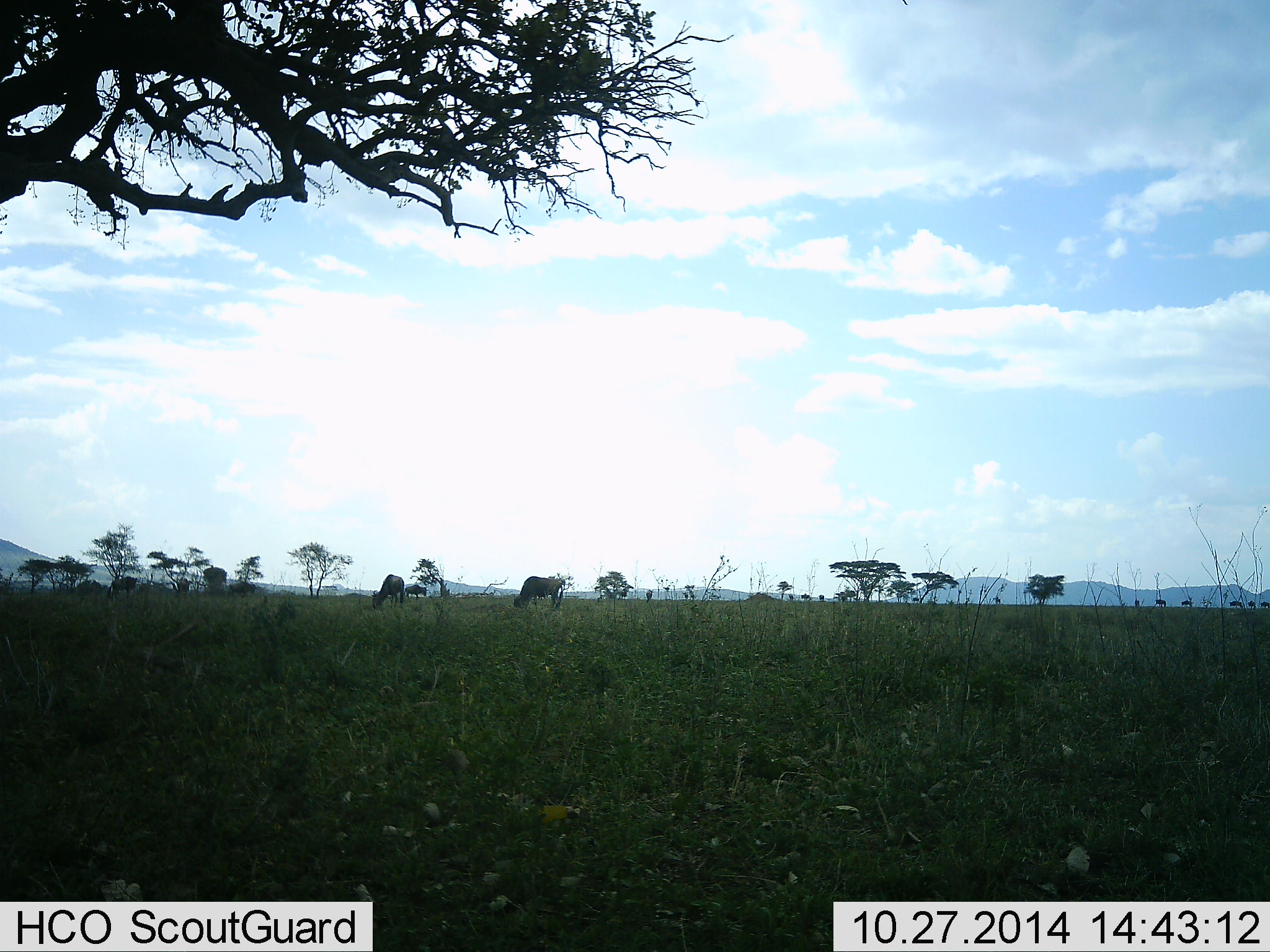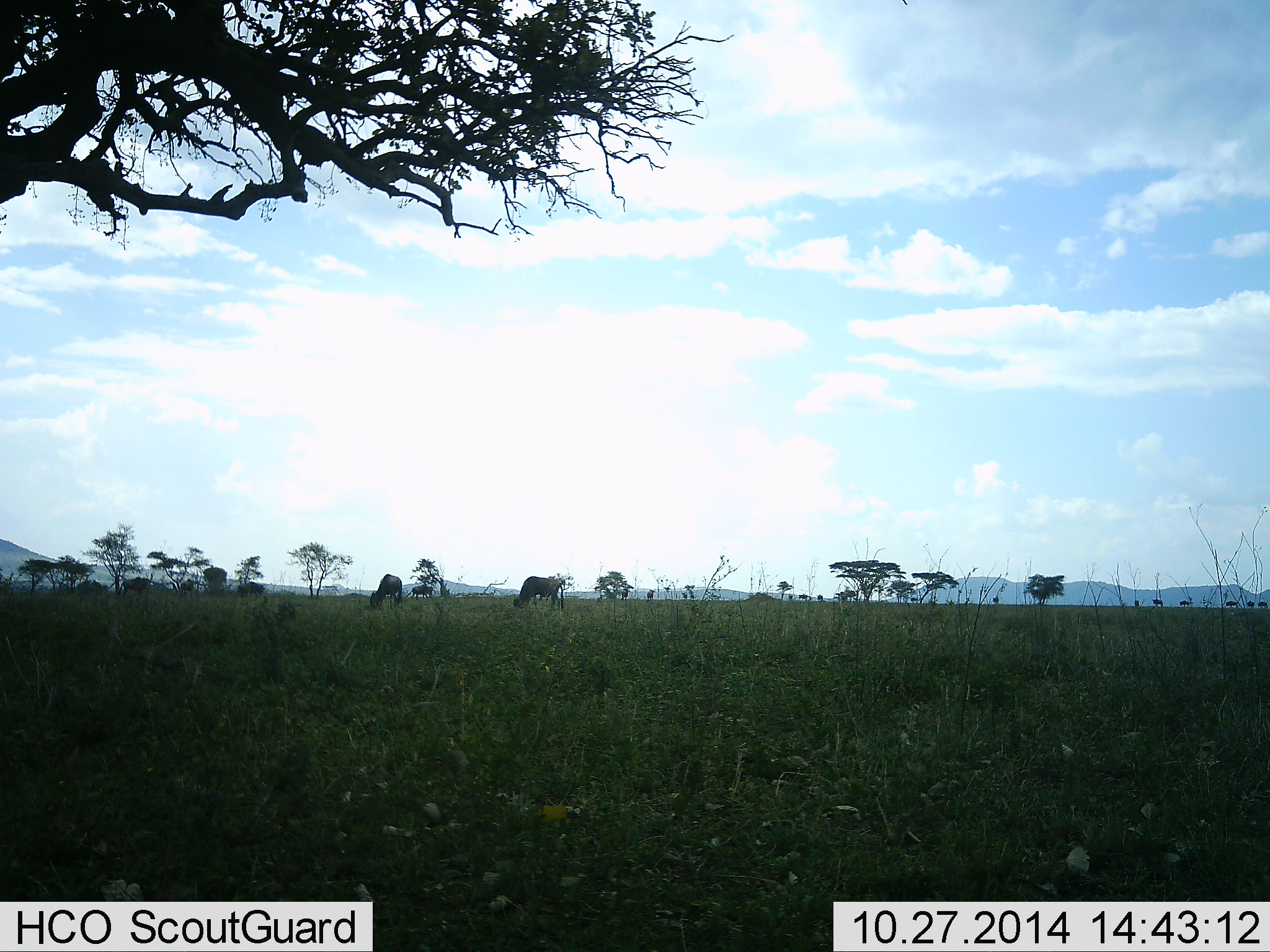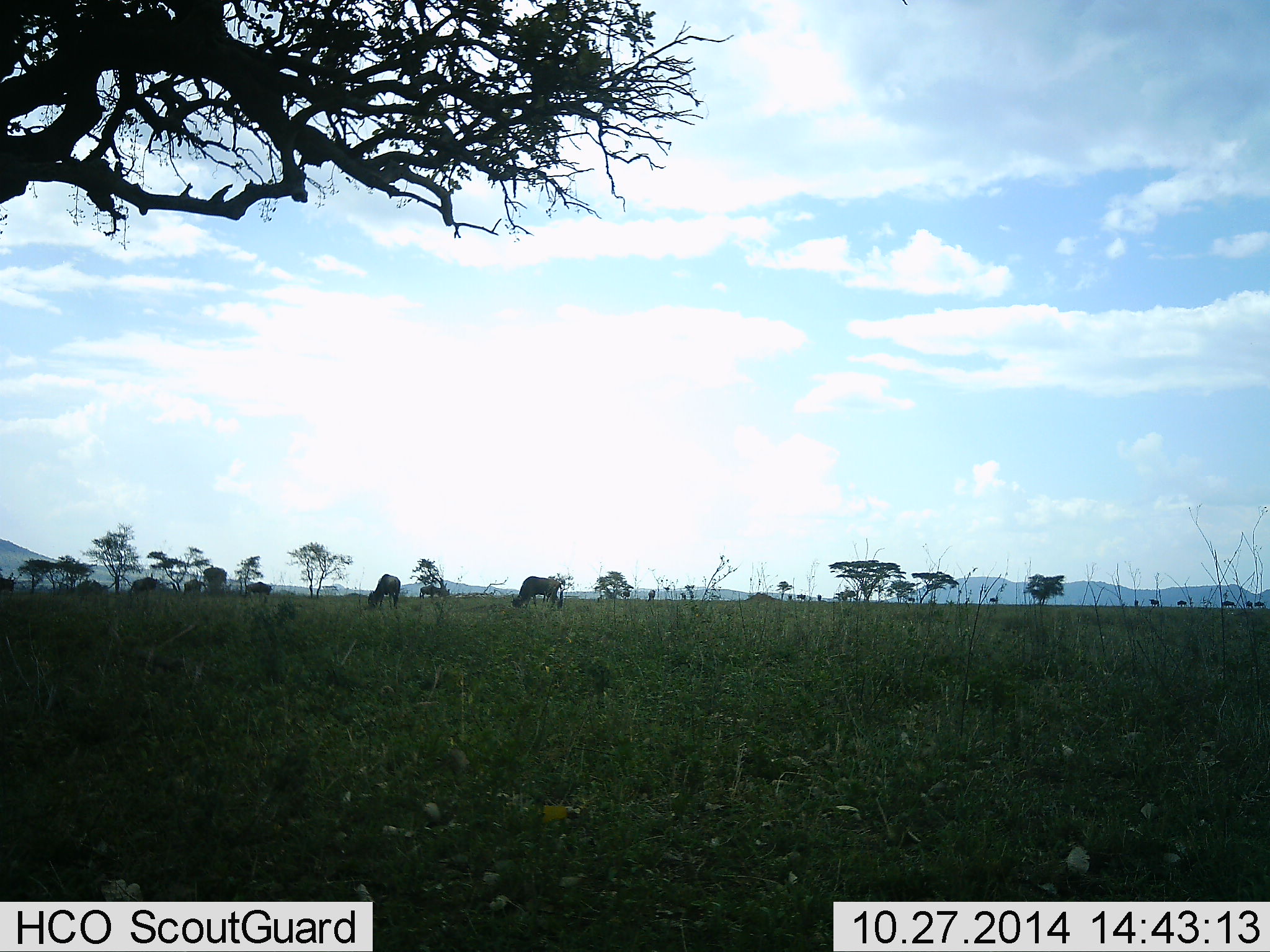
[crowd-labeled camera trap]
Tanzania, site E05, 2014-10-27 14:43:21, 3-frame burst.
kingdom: Animalia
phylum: Chordata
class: Mammalia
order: Artiodactyla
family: Bovidae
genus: Connochaetes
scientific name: Connochaetes taurinus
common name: blue wildebeest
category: wildebeest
Wildebeest (blue wildebeest) (Connochaetes taurinus), count 11-50. Behavior (volunteer vote fractions): standing 30%, resting 0%, moving 50%, interacting 0%. Young present (vote fraction): 0%. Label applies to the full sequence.